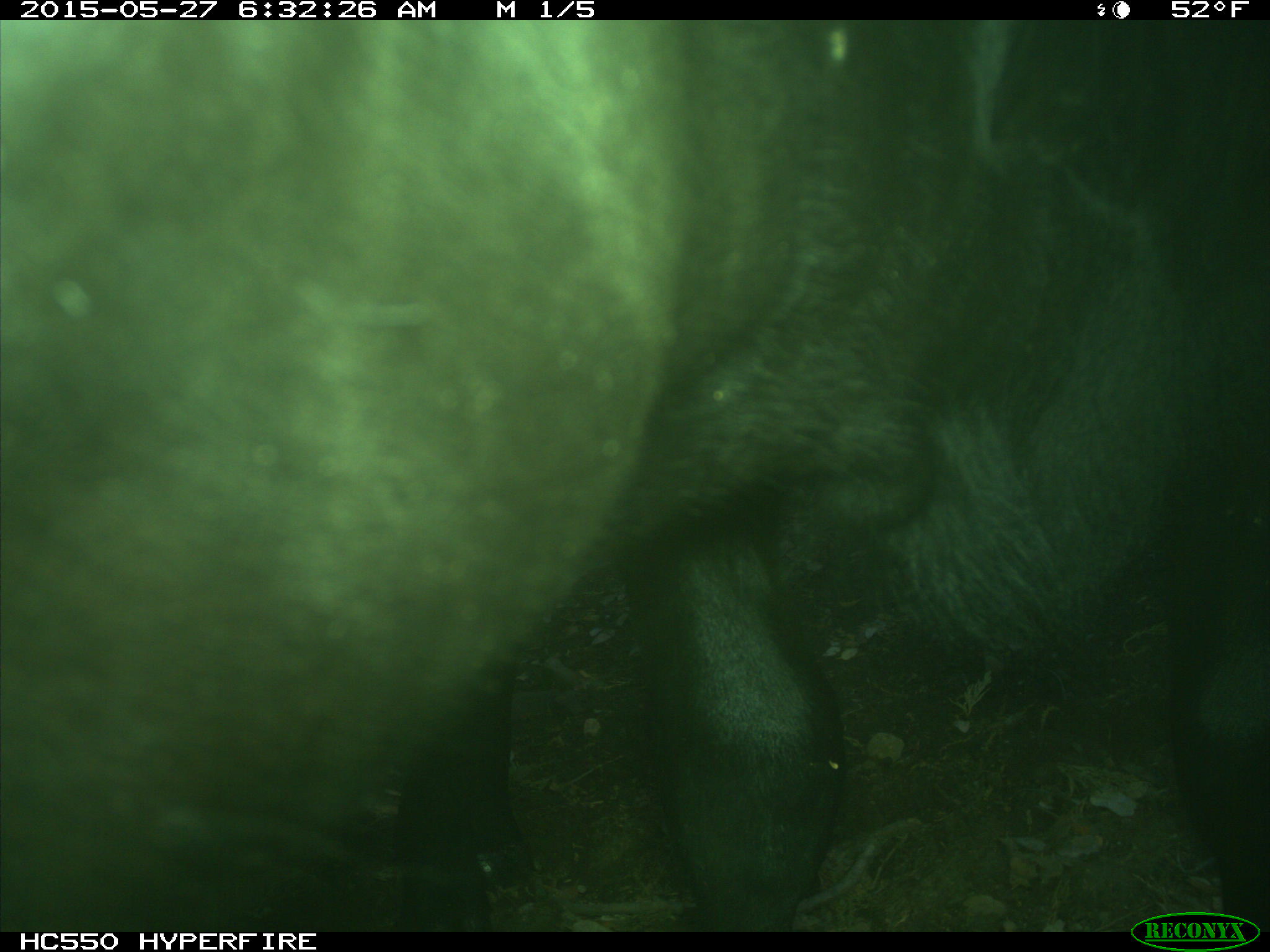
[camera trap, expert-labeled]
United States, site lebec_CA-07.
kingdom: Animalia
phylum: Chordata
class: Mammalia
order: Artiodactyla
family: Bovidae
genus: Bos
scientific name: Bos taurus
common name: domestic cow